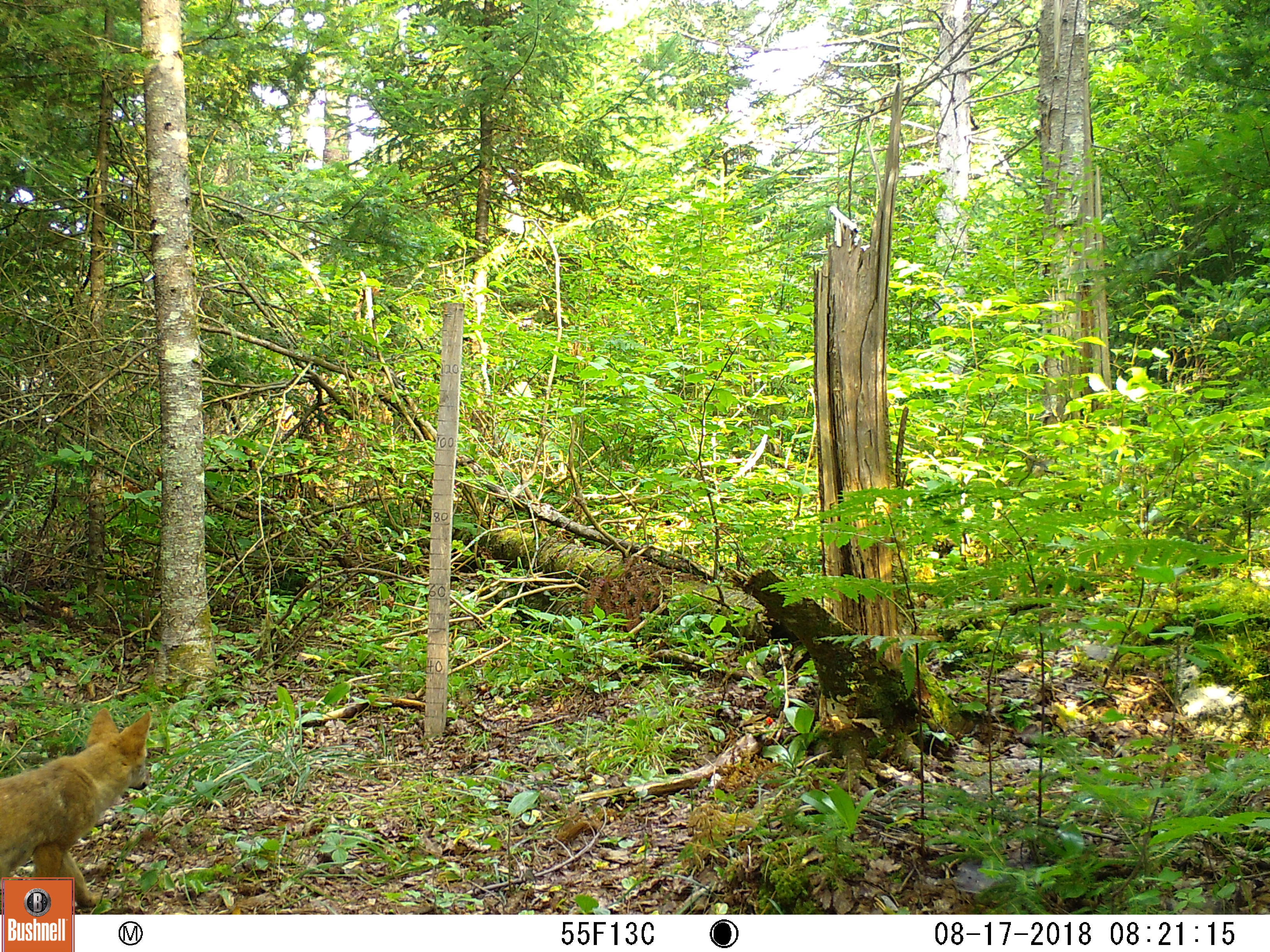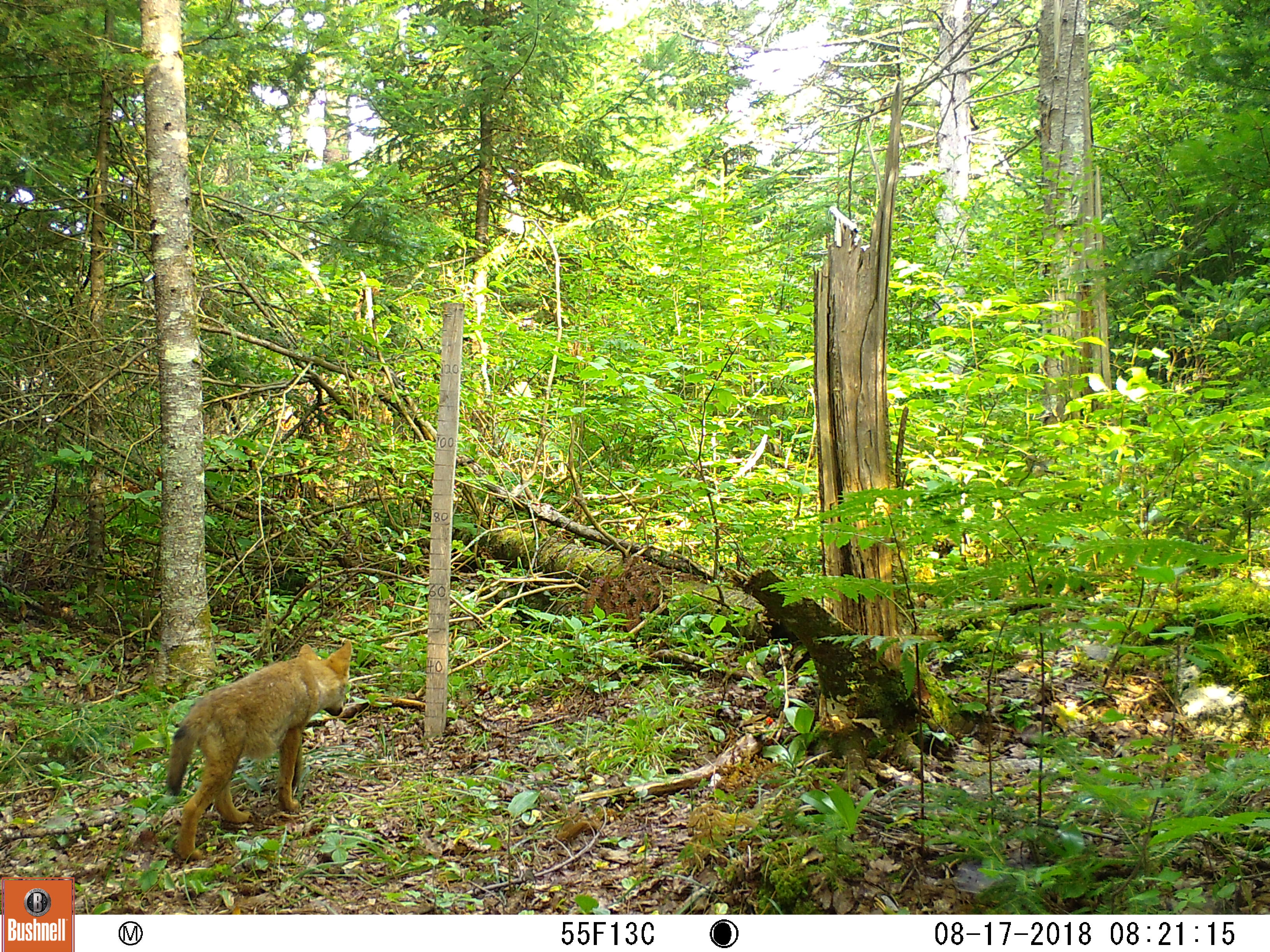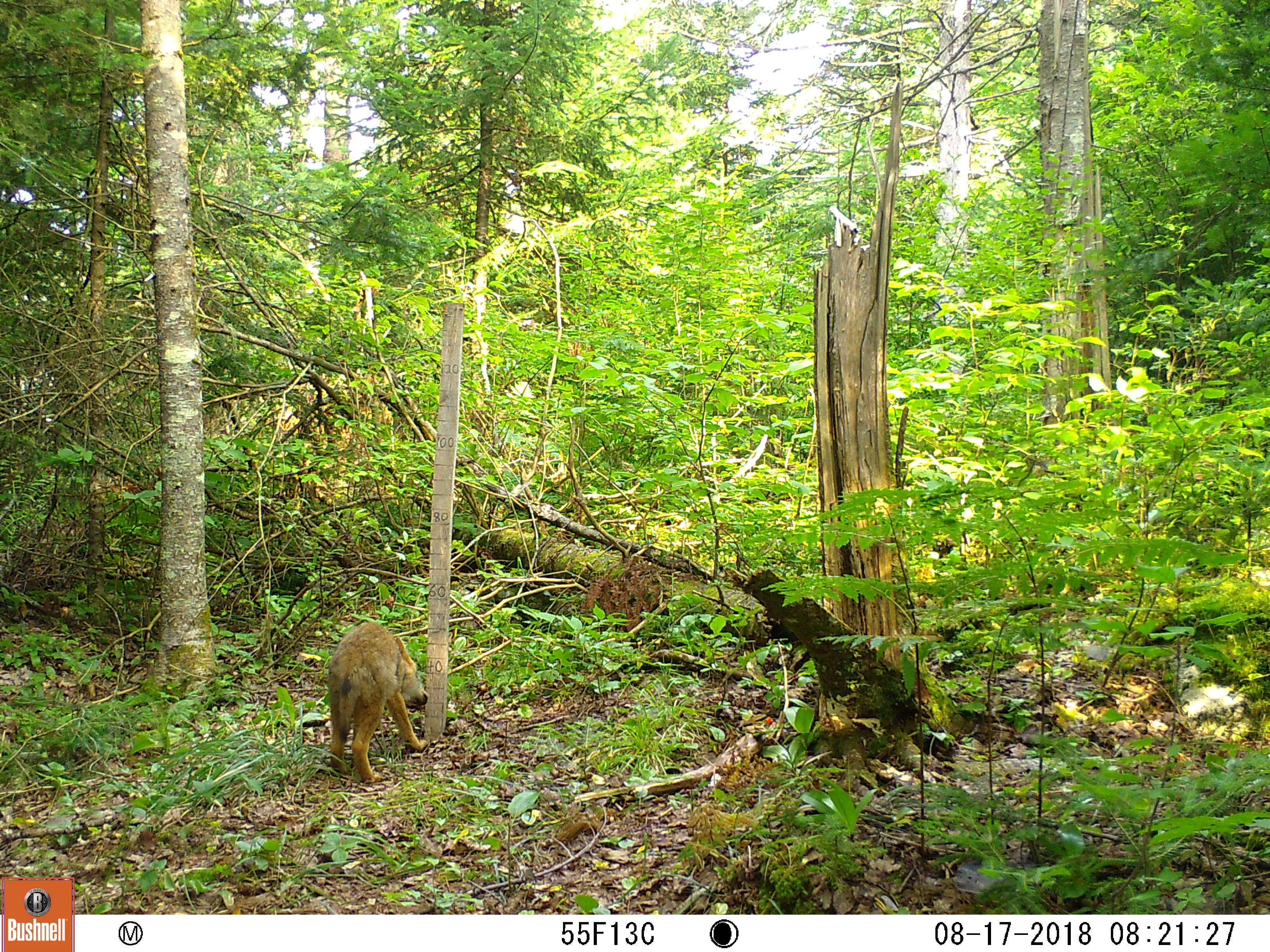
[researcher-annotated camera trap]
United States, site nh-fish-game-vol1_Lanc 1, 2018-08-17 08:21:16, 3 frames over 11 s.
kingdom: Animalia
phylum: Chordata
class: Mammalia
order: Carnivora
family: Canidae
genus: Canis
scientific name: Canis latrans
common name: coyote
Coyote (Canis latrans).